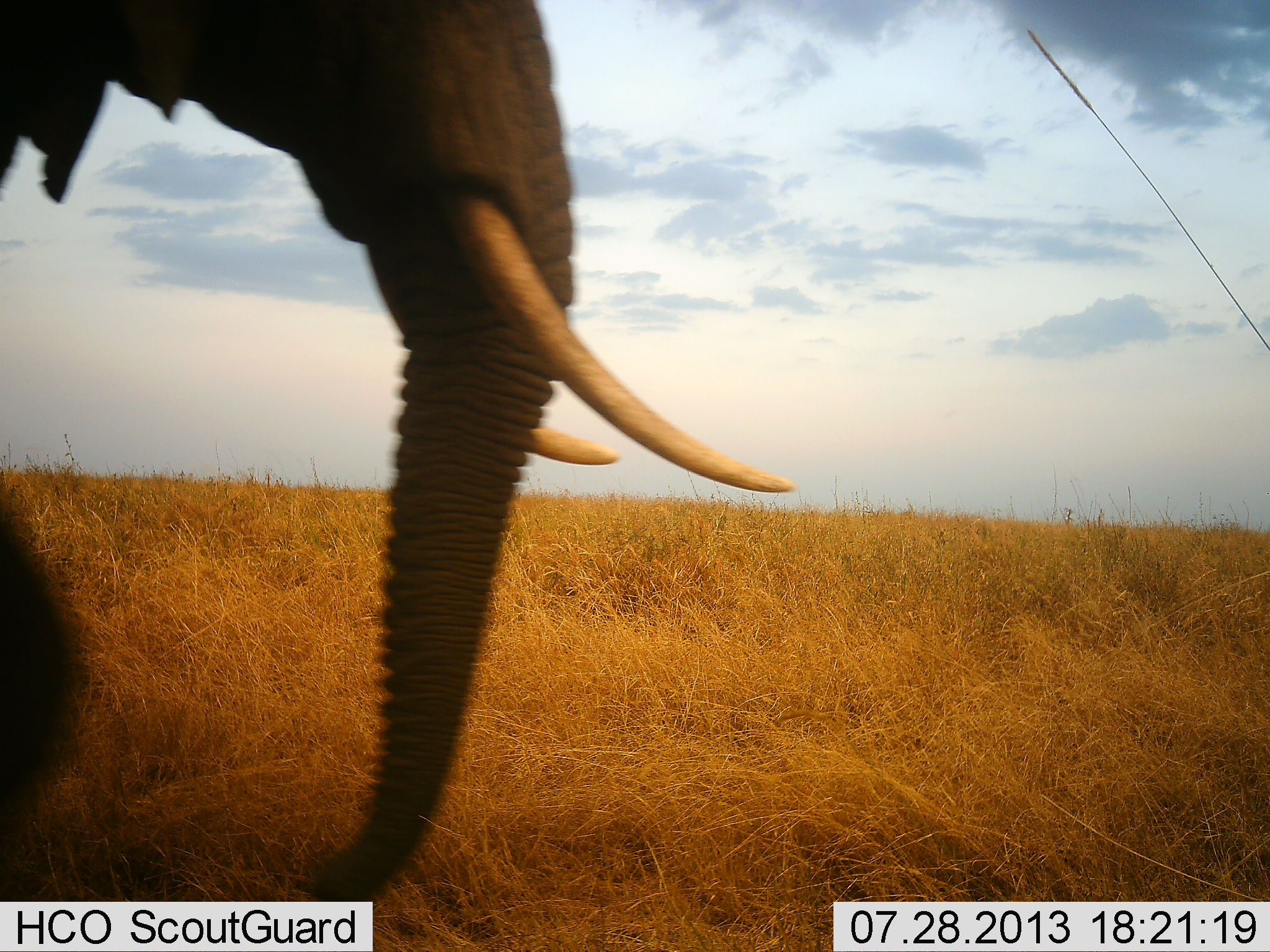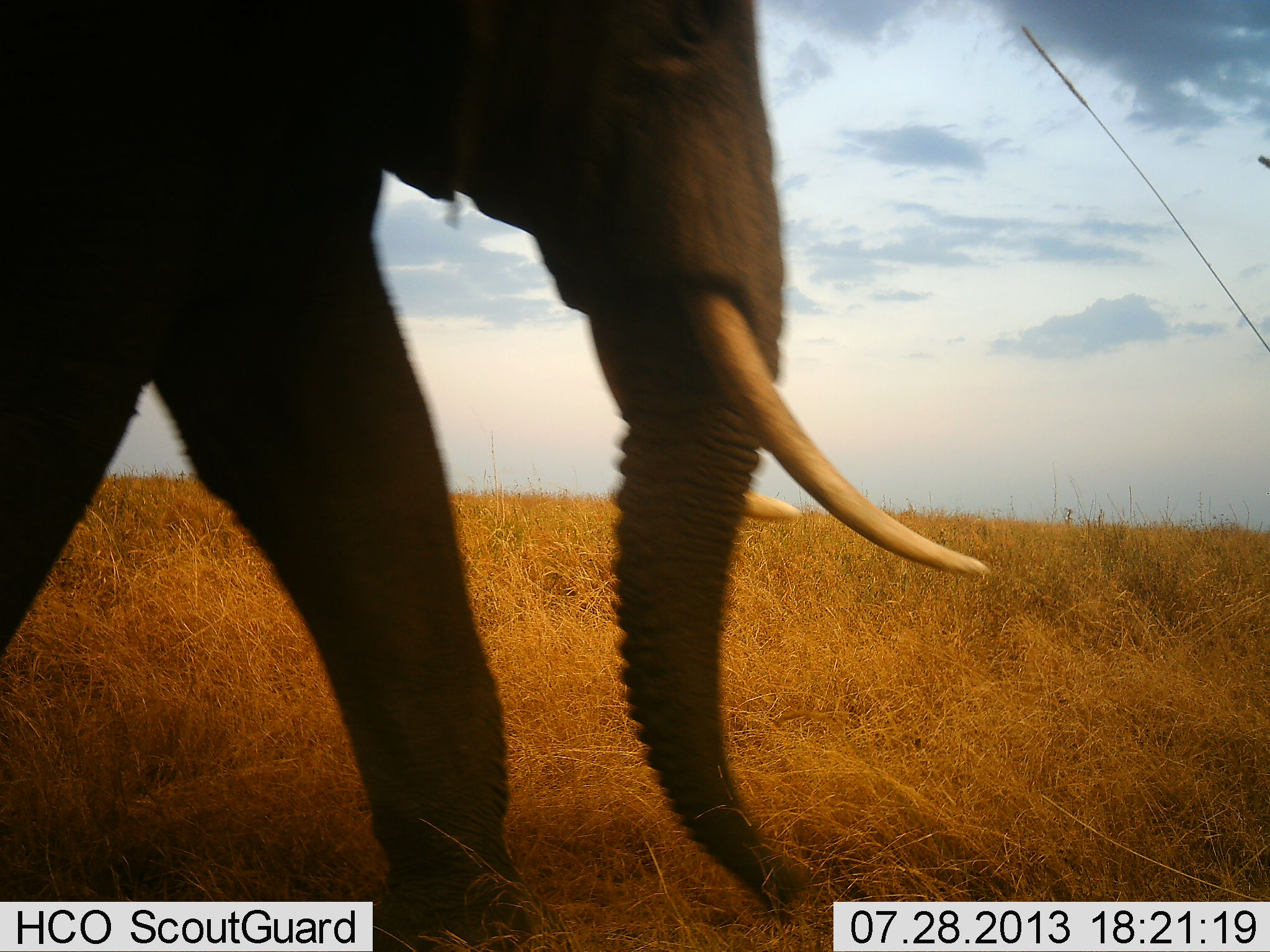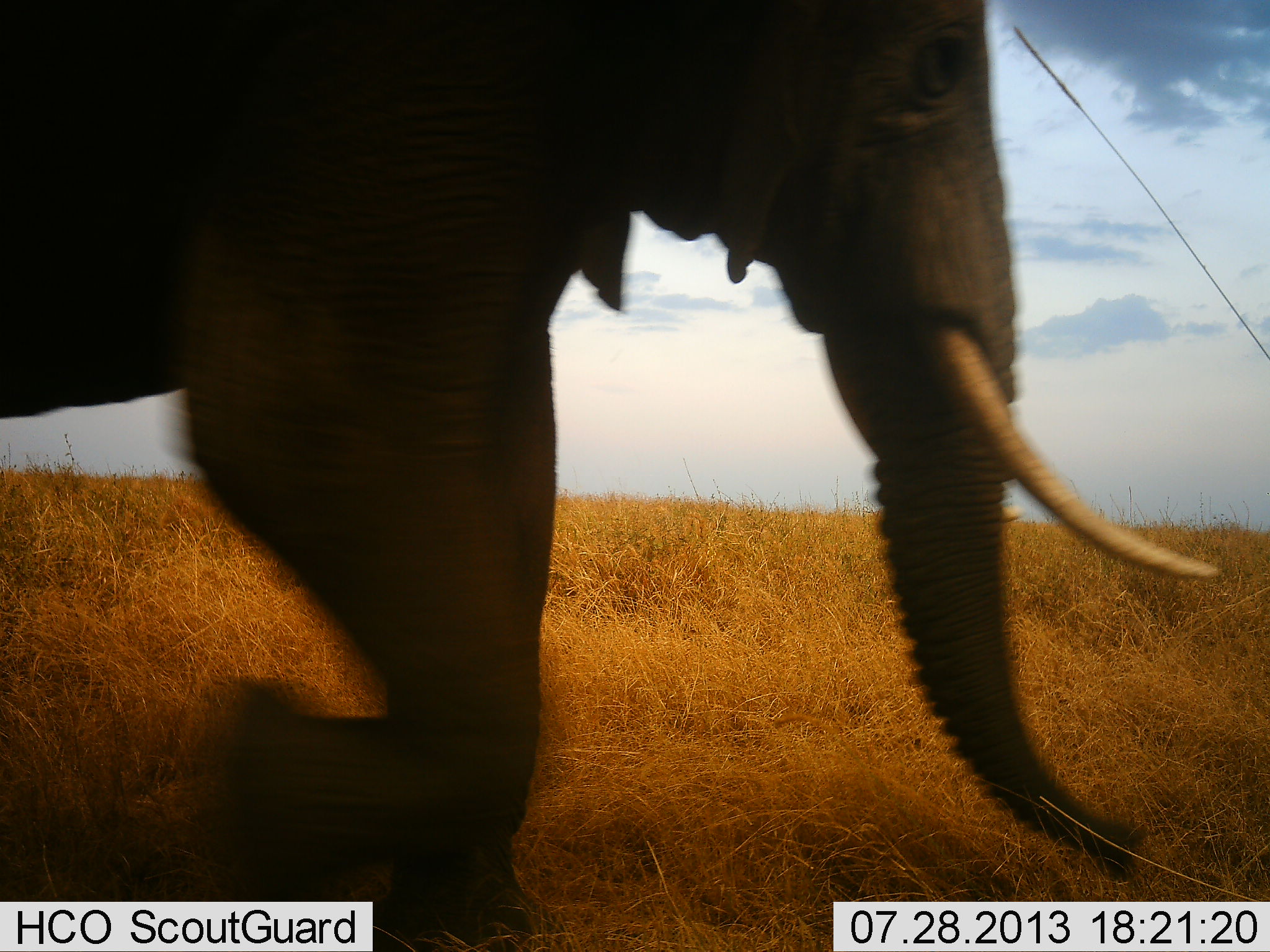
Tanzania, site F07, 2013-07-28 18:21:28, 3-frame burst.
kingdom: Animalia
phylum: Chordata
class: Mammalia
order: Proboscidea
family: Elephantidae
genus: Loxodonta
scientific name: Loxodonta africana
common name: african bush elephant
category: elephant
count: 1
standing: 20%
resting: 0%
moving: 100%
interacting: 0%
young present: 0%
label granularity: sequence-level